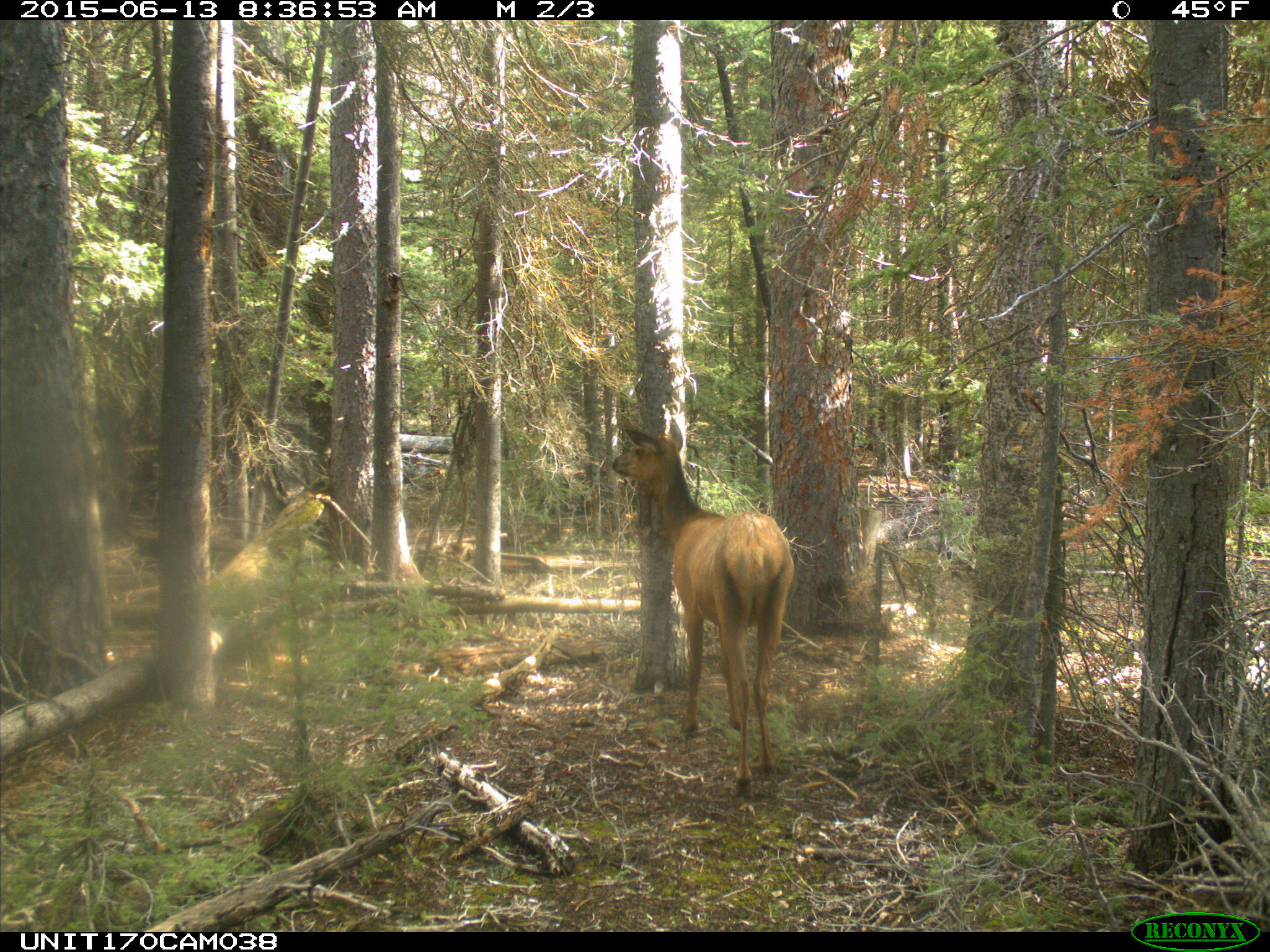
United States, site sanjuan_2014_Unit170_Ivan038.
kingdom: Animalia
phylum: Chordata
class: Mammalia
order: Artiodactyla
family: Cervidae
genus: Cervus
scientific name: Cervus elaphus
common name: red deer